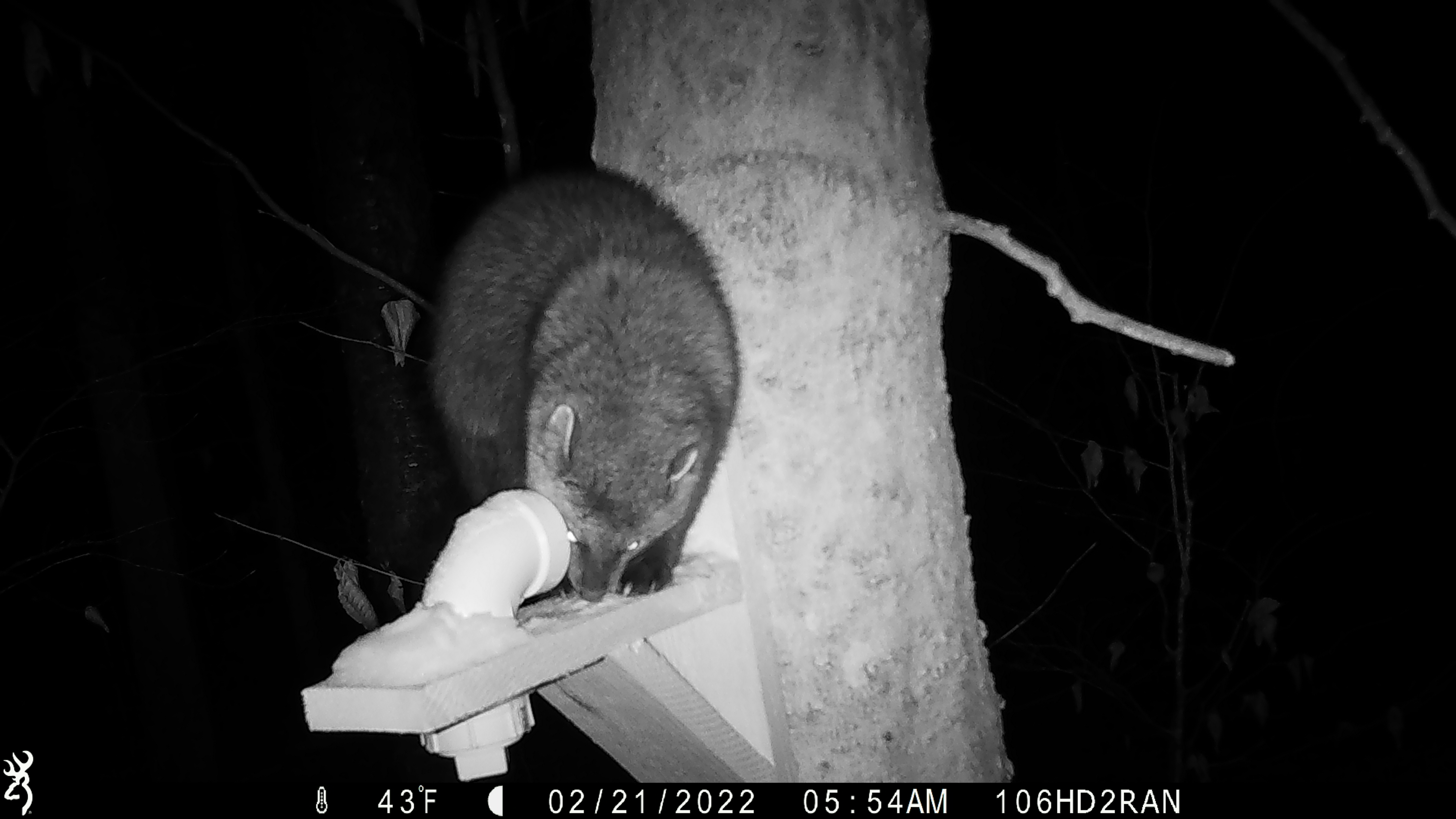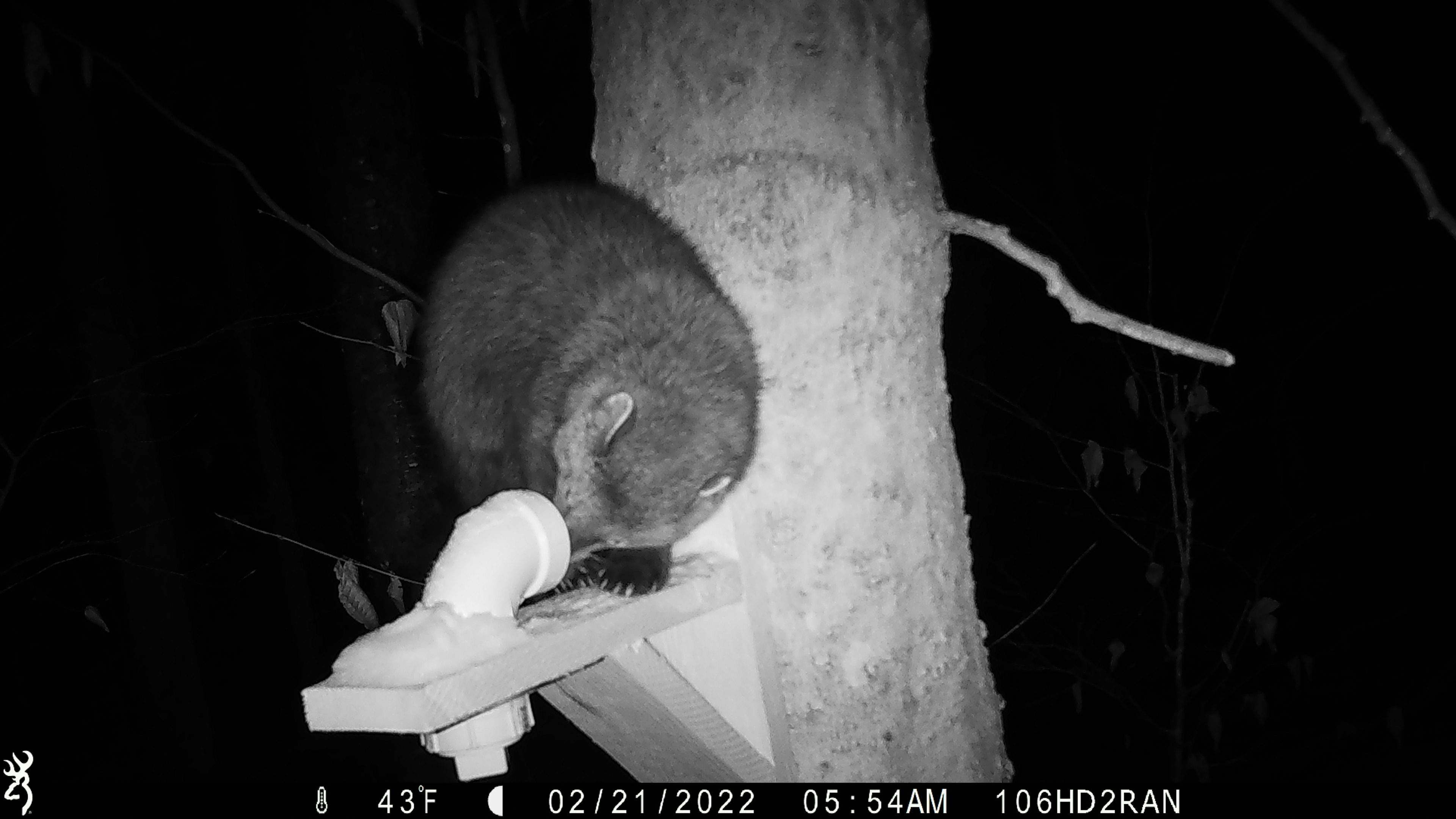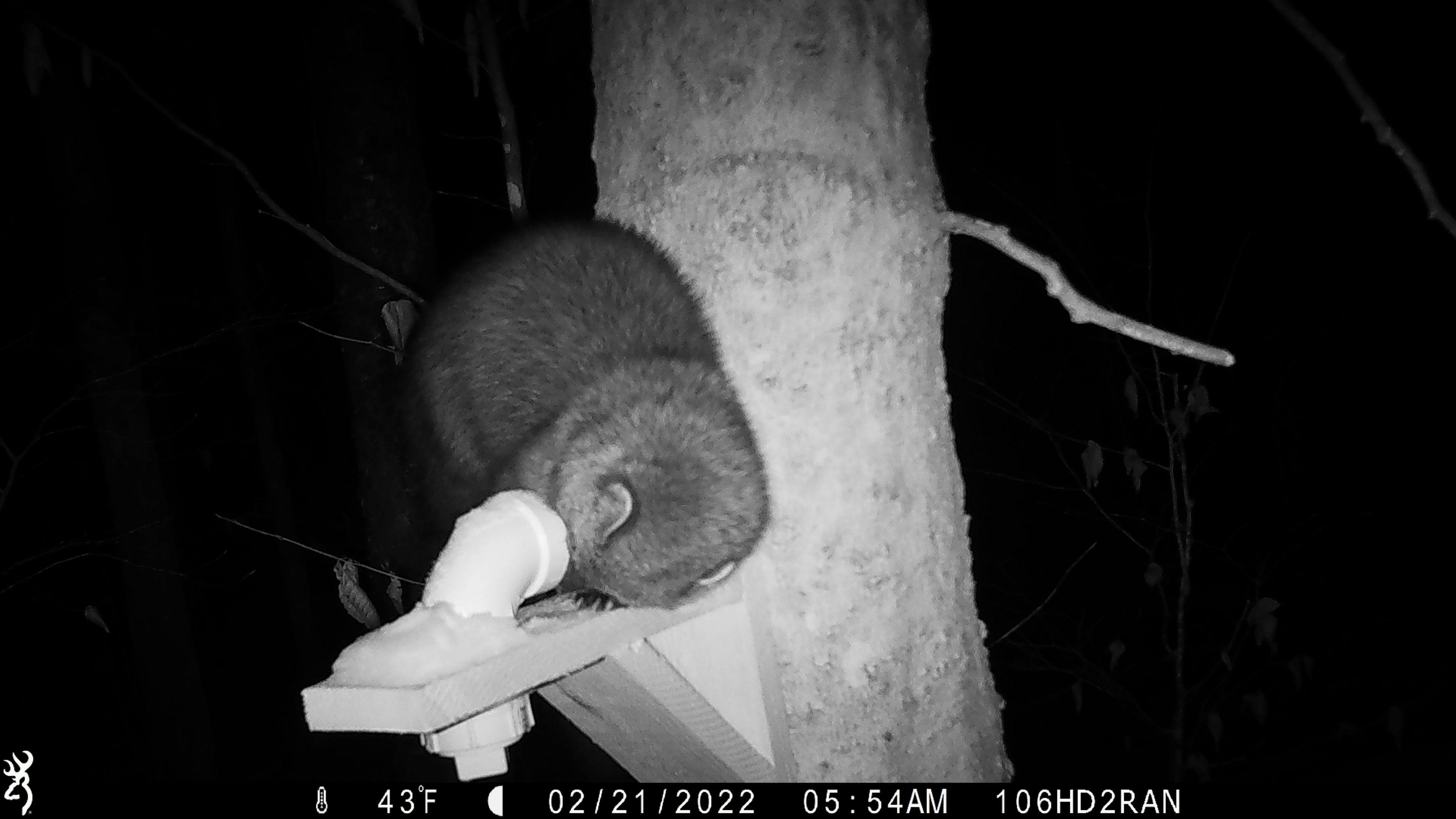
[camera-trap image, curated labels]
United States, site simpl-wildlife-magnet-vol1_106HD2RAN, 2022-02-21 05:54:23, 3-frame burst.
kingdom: Animalia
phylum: Chordata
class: Mammalia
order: Carnivora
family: Mustelidae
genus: Pekania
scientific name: Pekania pennanti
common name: fisher